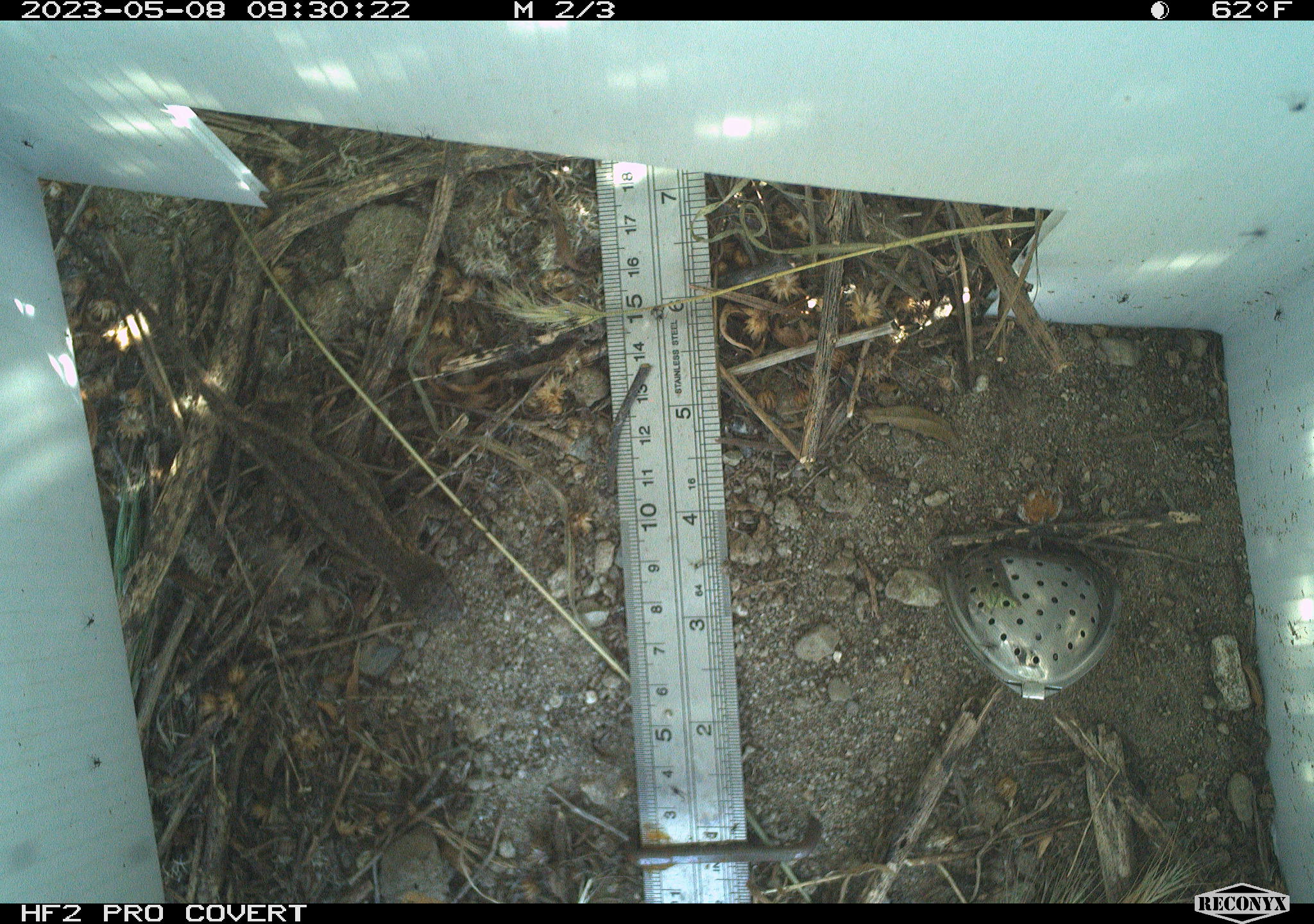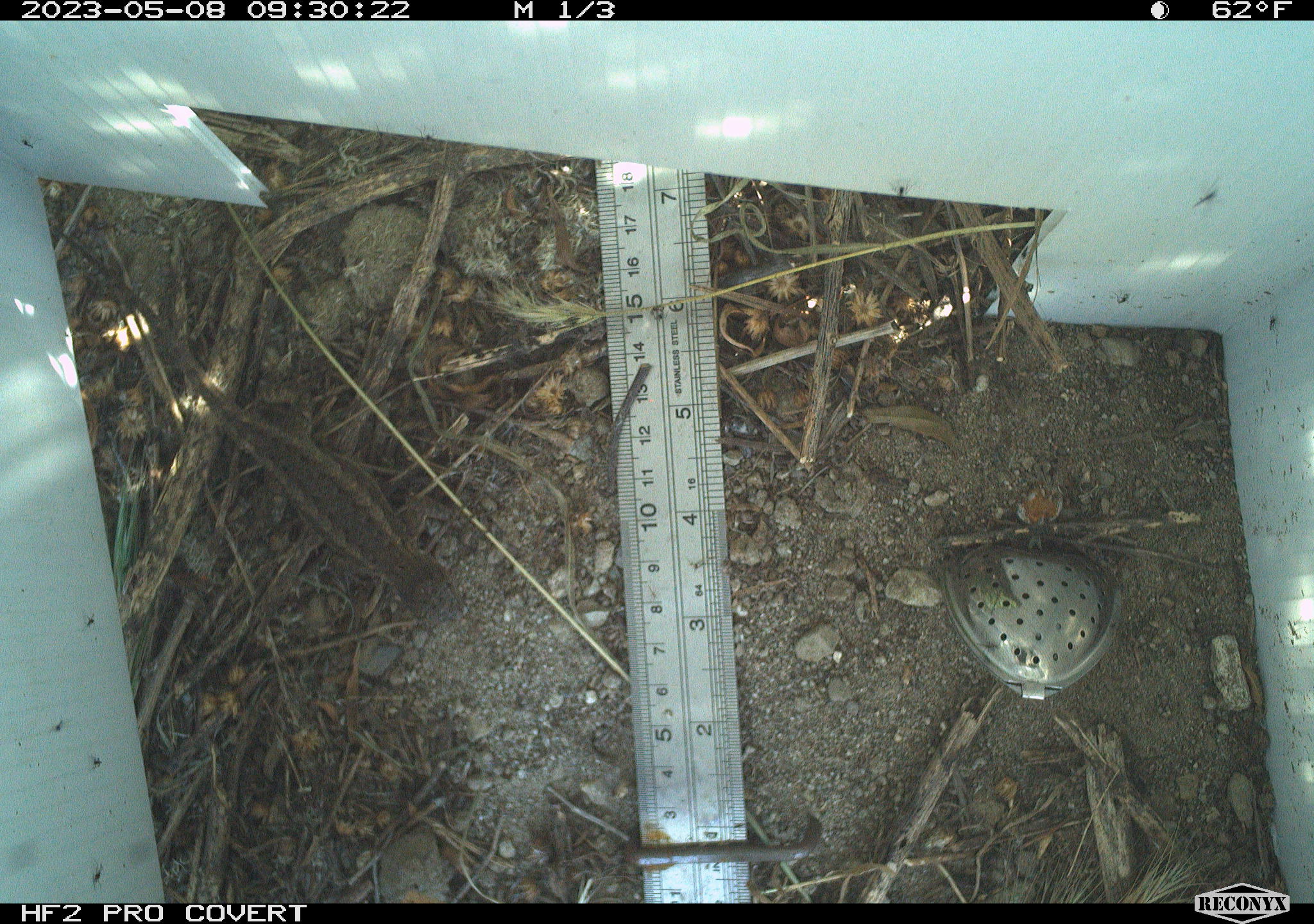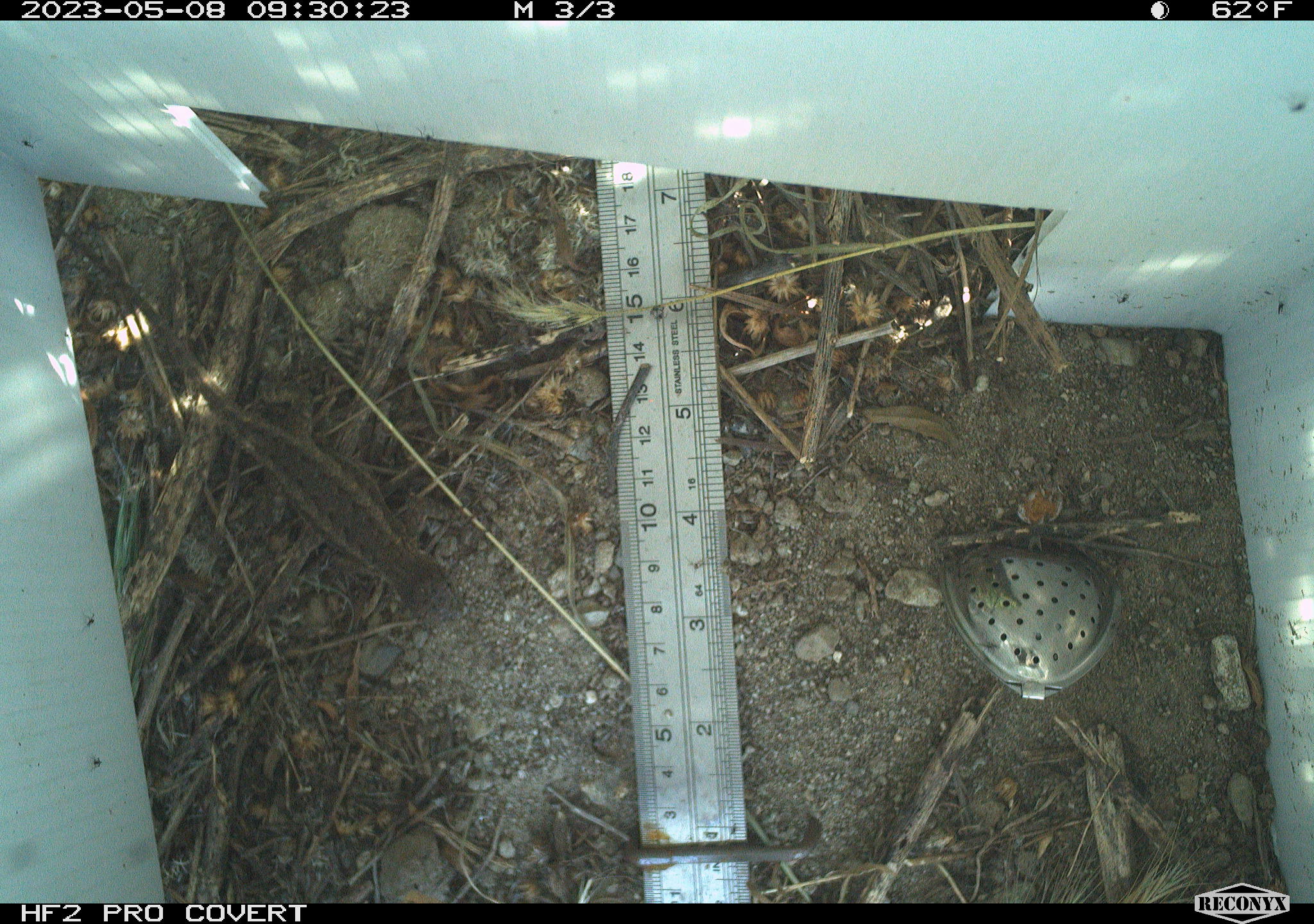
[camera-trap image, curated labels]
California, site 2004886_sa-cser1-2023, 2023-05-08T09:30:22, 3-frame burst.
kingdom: Animalia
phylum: Chordata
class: Reptilia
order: Squamata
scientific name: Squamata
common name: lizards and snakes